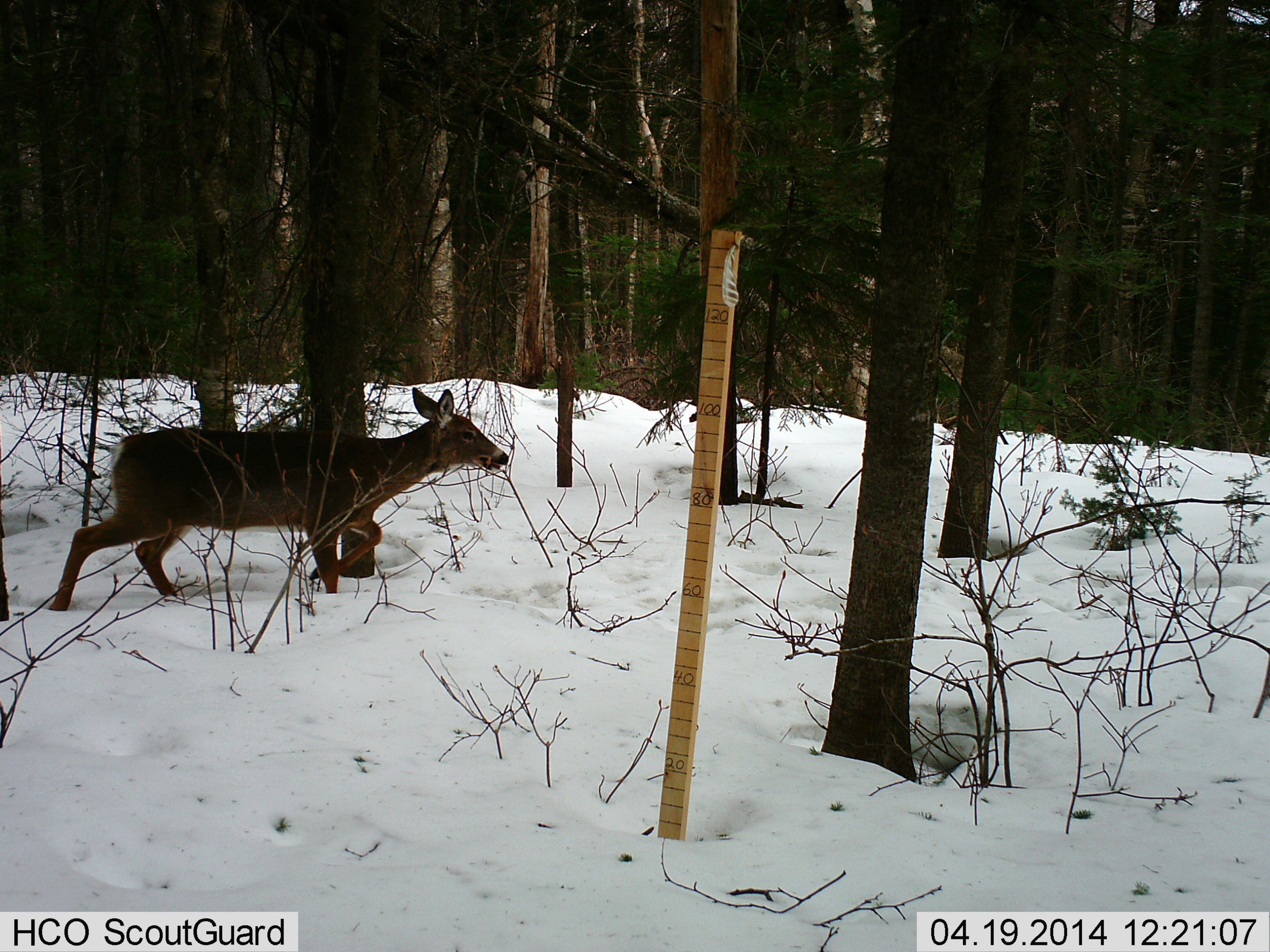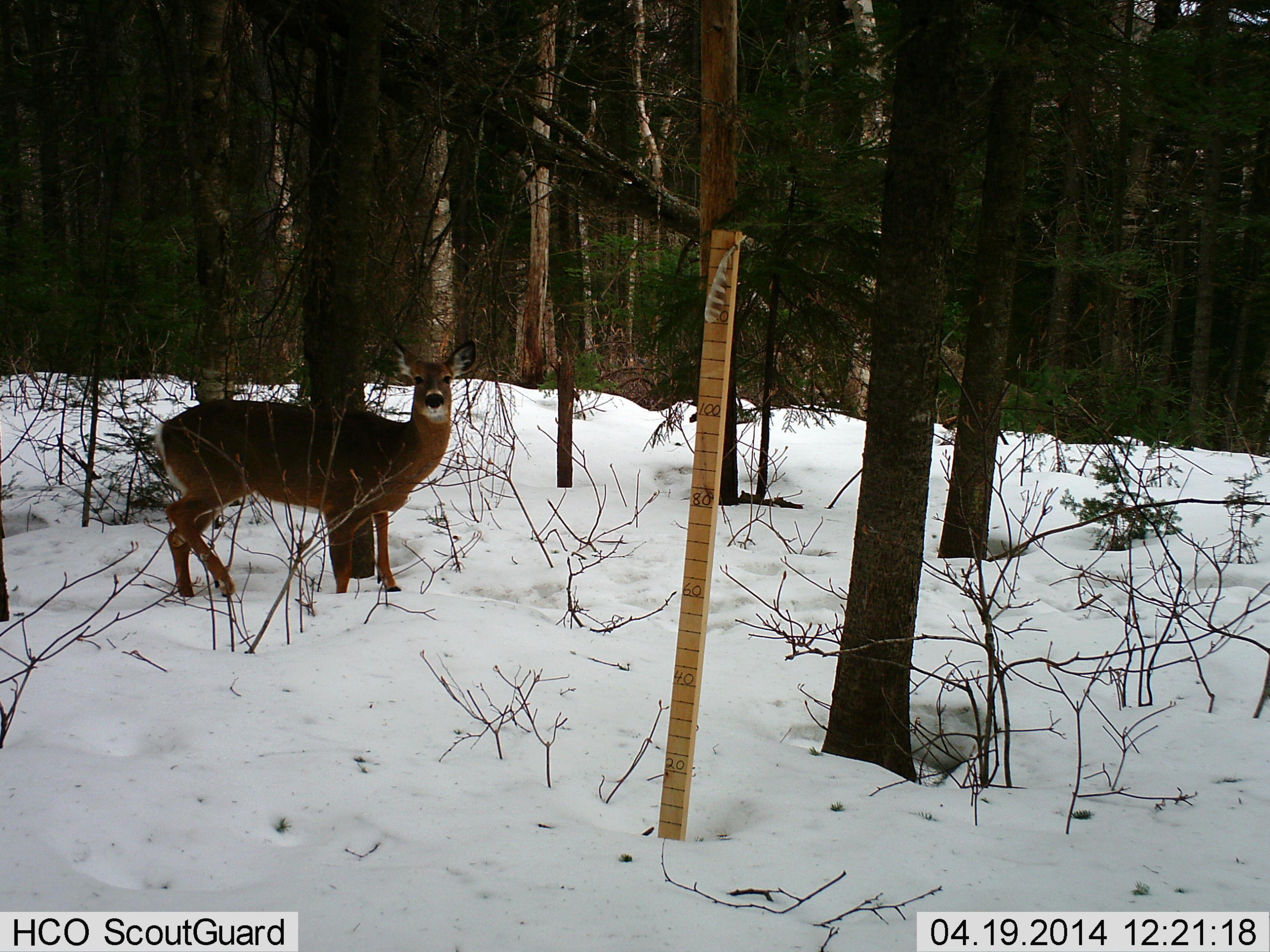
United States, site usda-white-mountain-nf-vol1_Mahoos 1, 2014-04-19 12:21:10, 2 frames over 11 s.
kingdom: Animalia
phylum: Chordata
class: Mammalia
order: Artiodactyla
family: Cervidae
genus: Odocoileus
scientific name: Odocoileus virginianus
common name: white-tailed deer